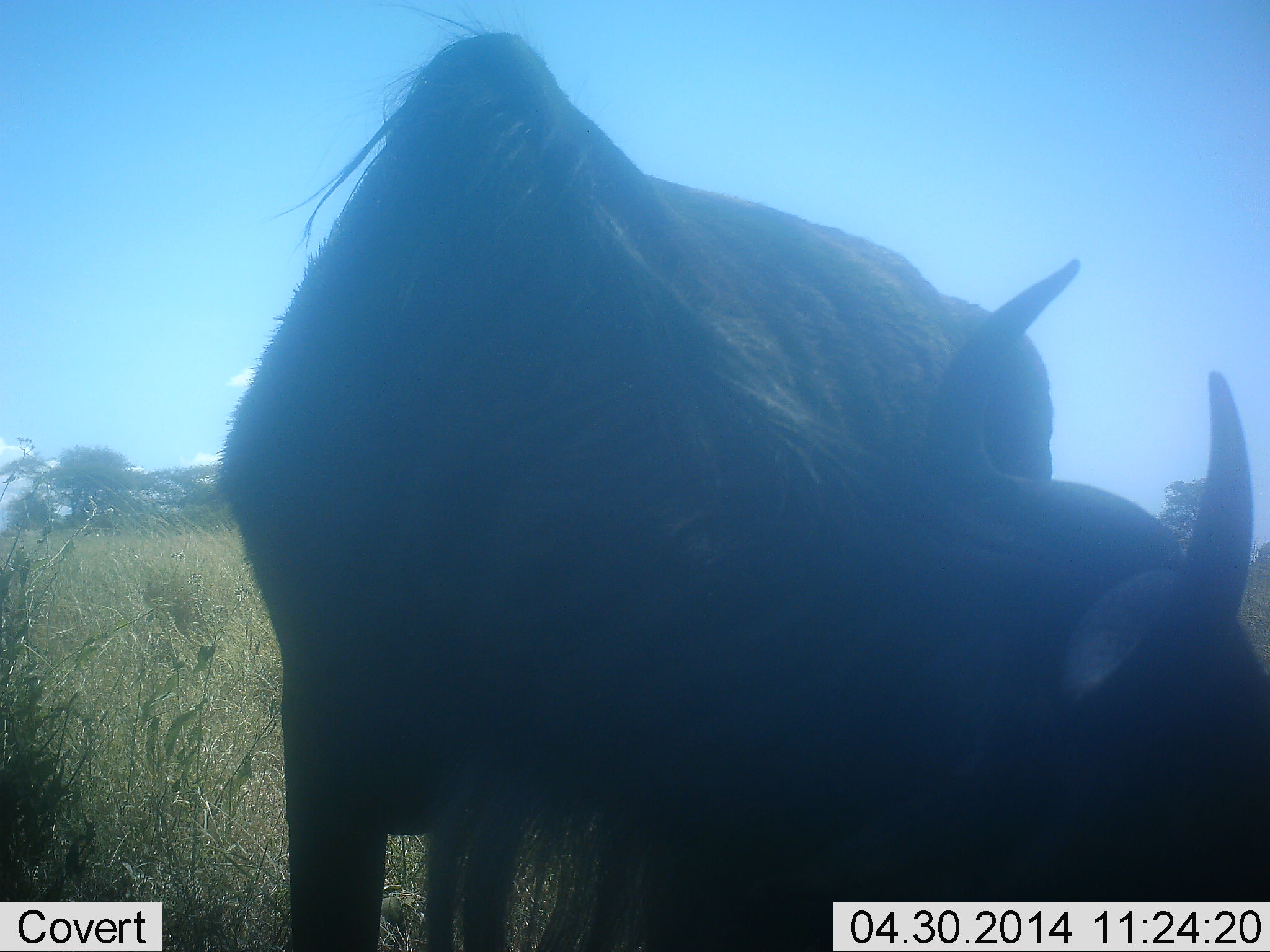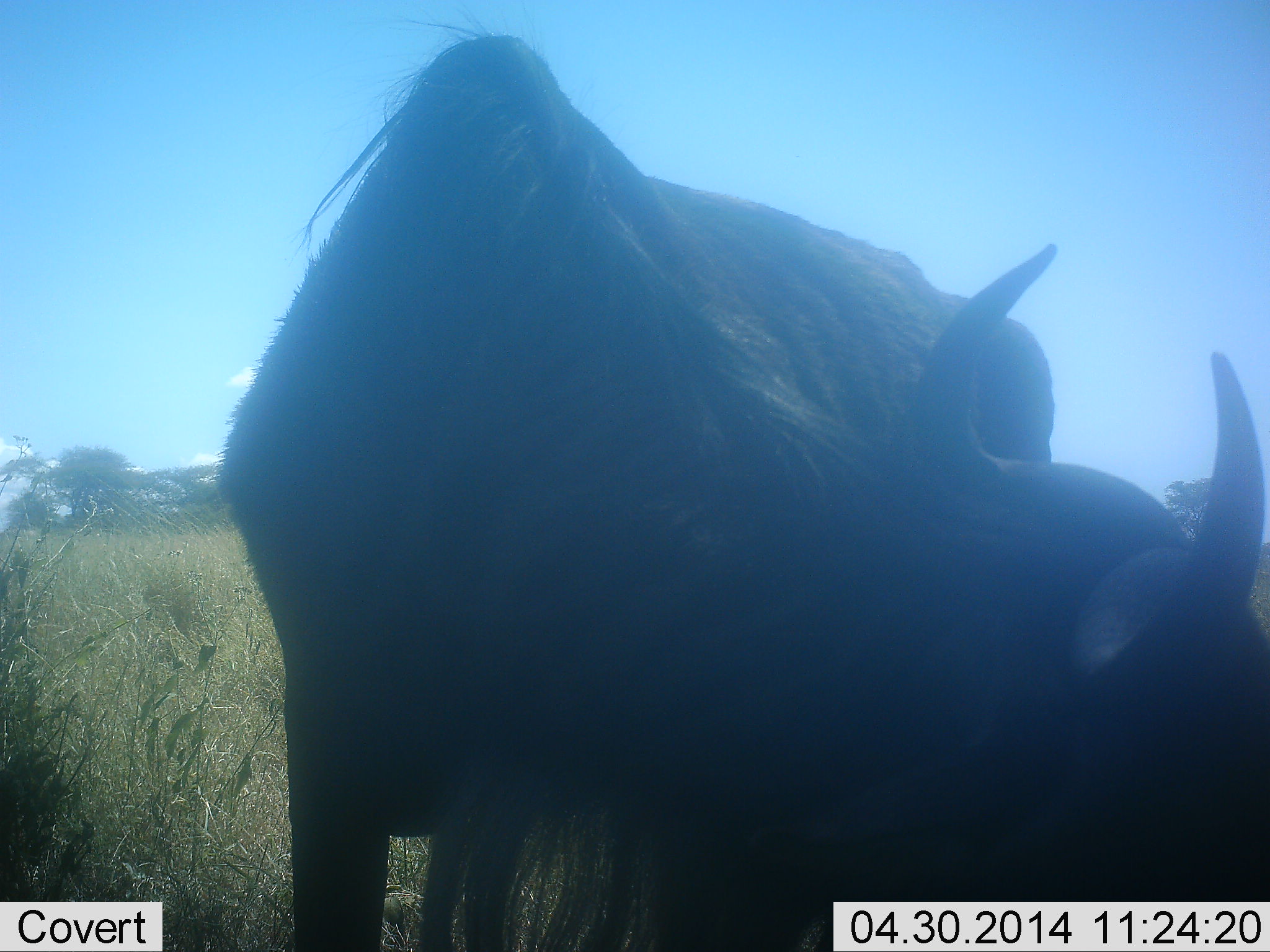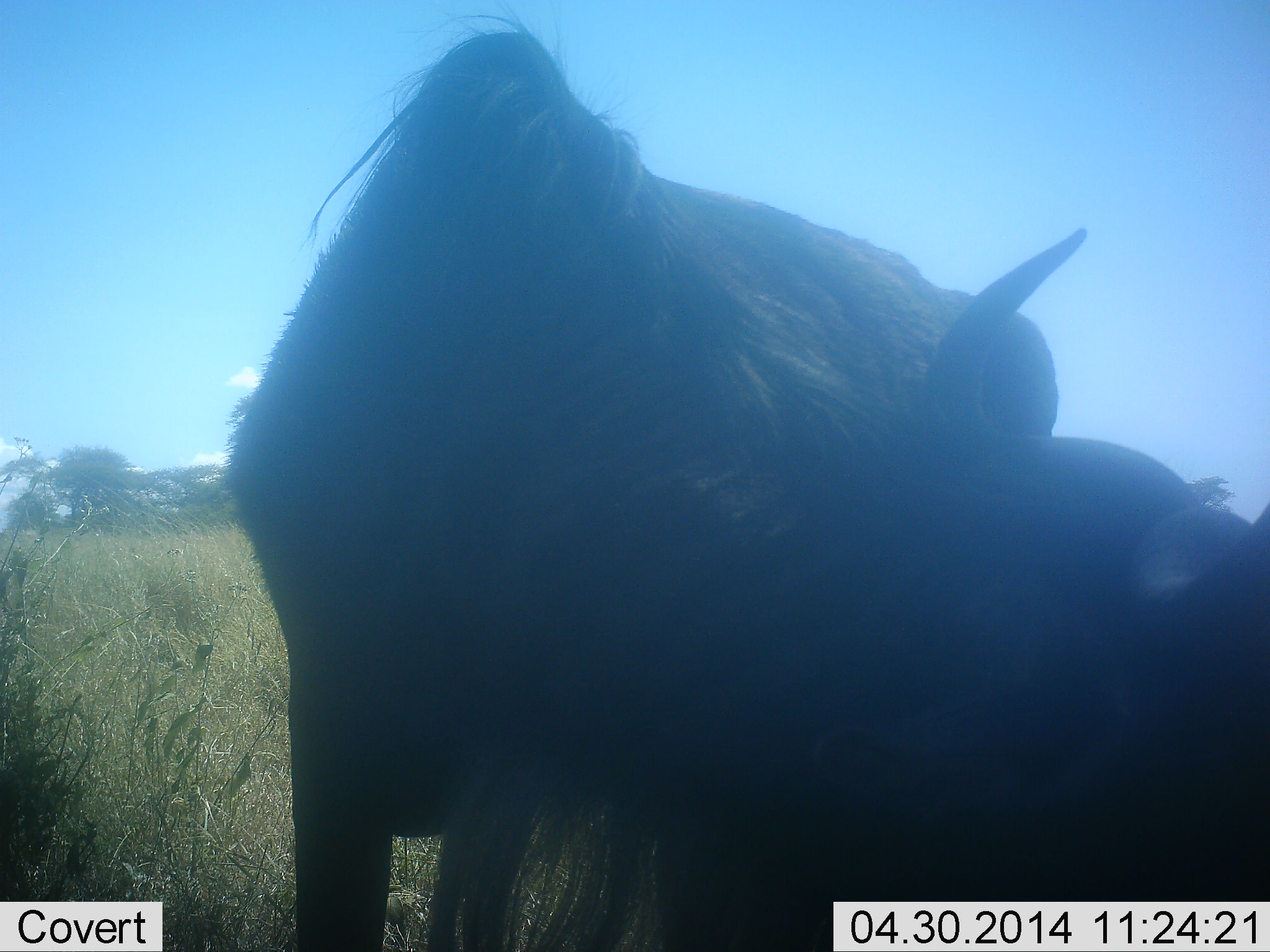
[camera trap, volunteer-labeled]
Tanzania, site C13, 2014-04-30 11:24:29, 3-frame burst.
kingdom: Animalia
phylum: Chordata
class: Mammalia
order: Artiodactyla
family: Bovidae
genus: Connochaetes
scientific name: Connochaetes taurinus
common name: blue wildebeest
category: wildebeest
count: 1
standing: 70%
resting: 0%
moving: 0%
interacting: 20%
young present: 0%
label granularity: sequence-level